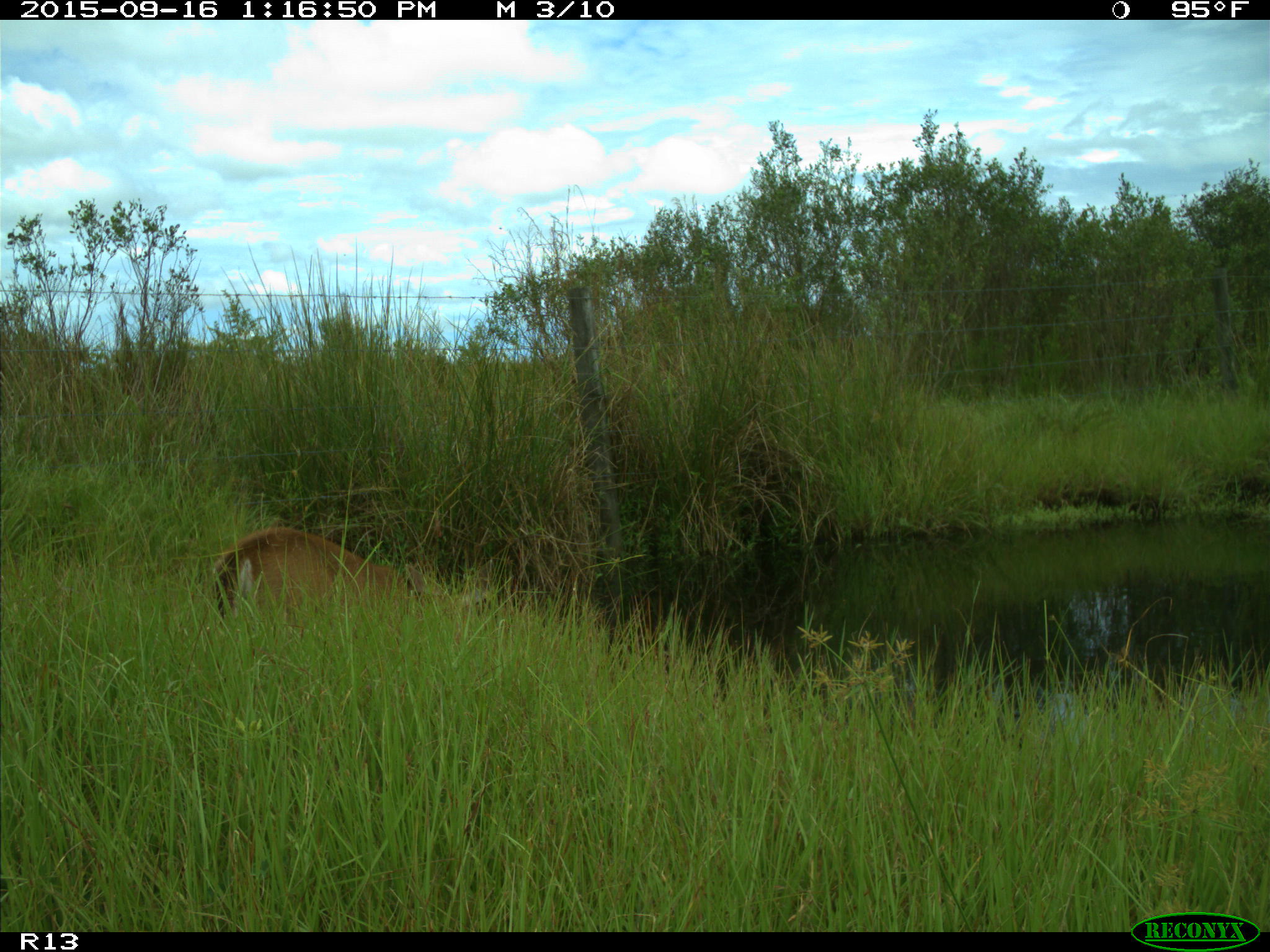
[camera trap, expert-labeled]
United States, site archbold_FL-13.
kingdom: Animalia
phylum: Chordata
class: Mammalia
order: Artiodactyla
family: Cervidae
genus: Odocoileus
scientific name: Odocoileus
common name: deer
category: unidentified deer